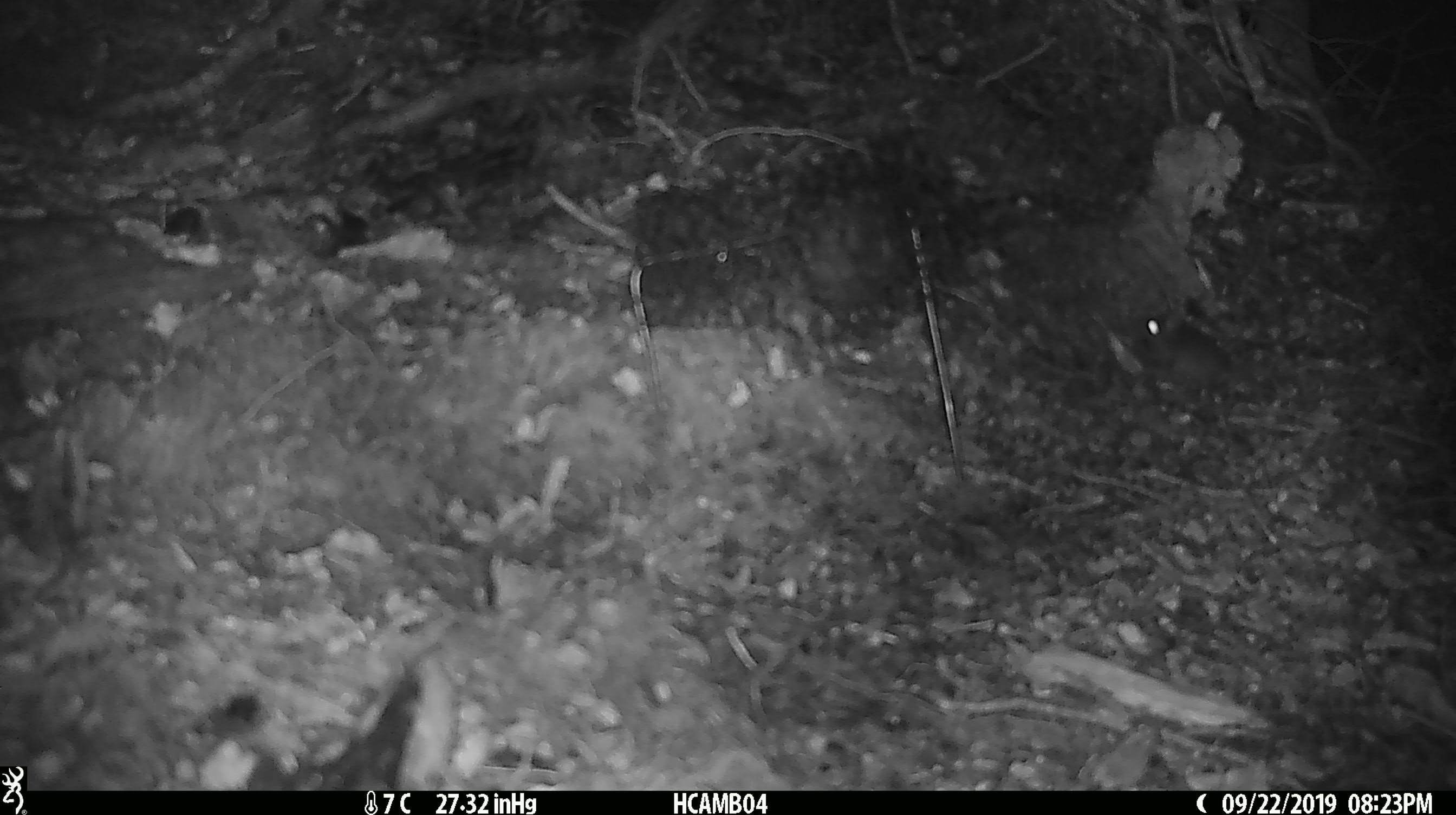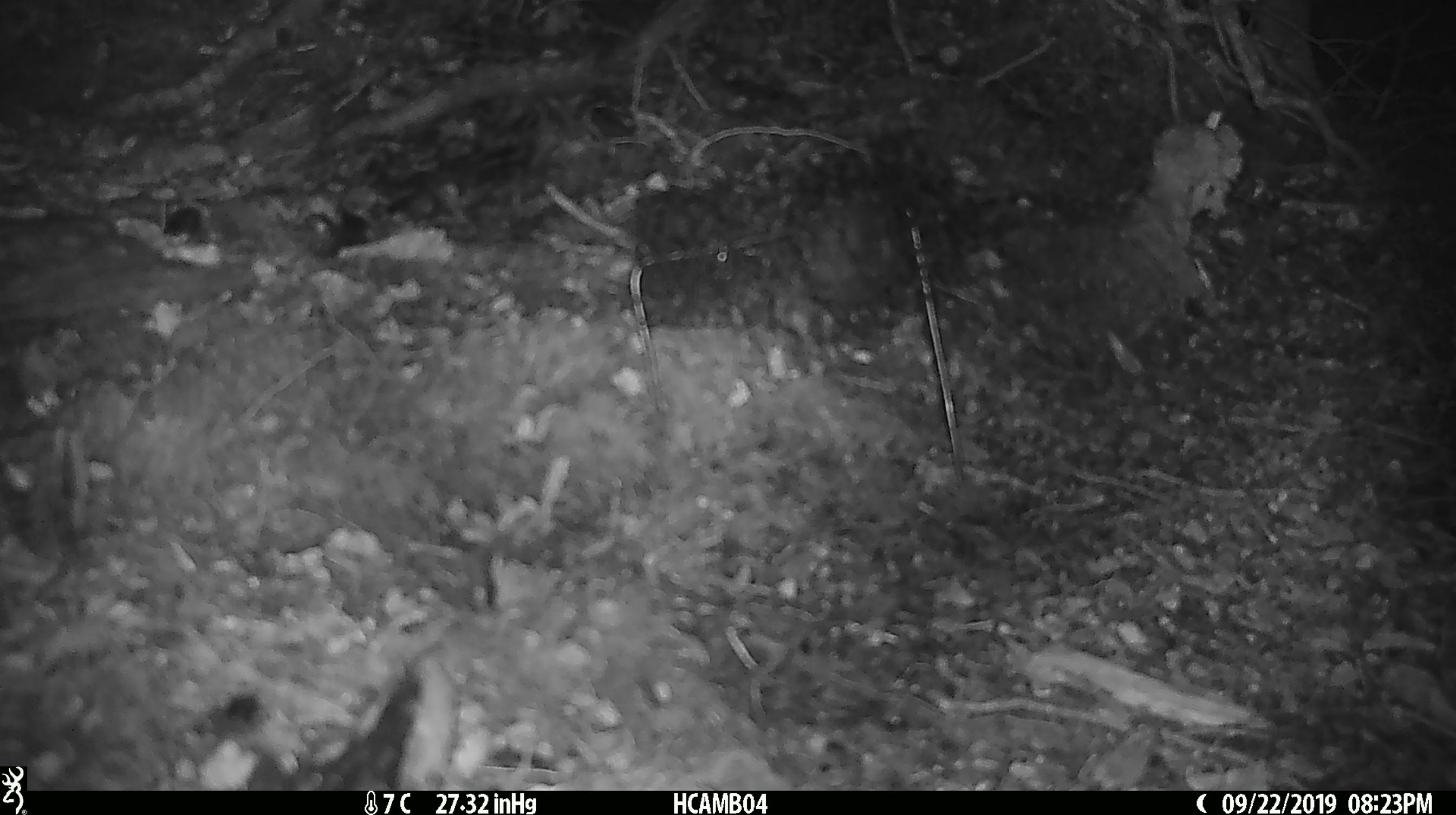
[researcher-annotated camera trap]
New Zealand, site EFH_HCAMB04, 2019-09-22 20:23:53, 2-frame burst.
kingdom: Animalia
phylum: Chordata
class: Mammalia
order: Rodentia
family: Muridae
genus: Mus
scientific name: Mus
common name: mouse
Mouse (Mus).